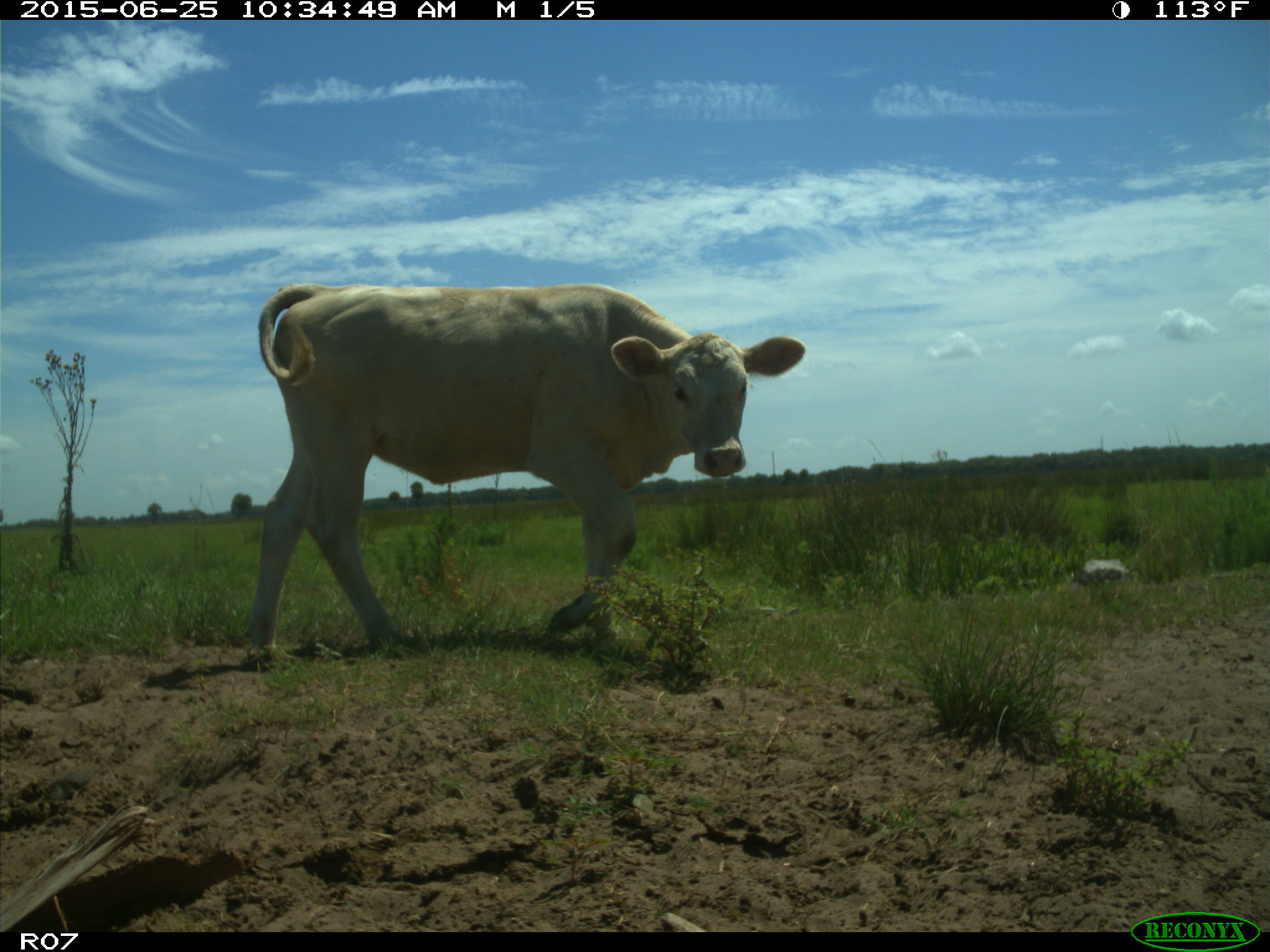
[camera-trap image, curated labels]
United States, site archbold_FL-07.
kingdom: Animalia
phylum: Chordata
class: Mammalia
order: Artiodactyla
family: Bovidae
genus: Bos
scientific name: Bos taurus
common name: domestic cow